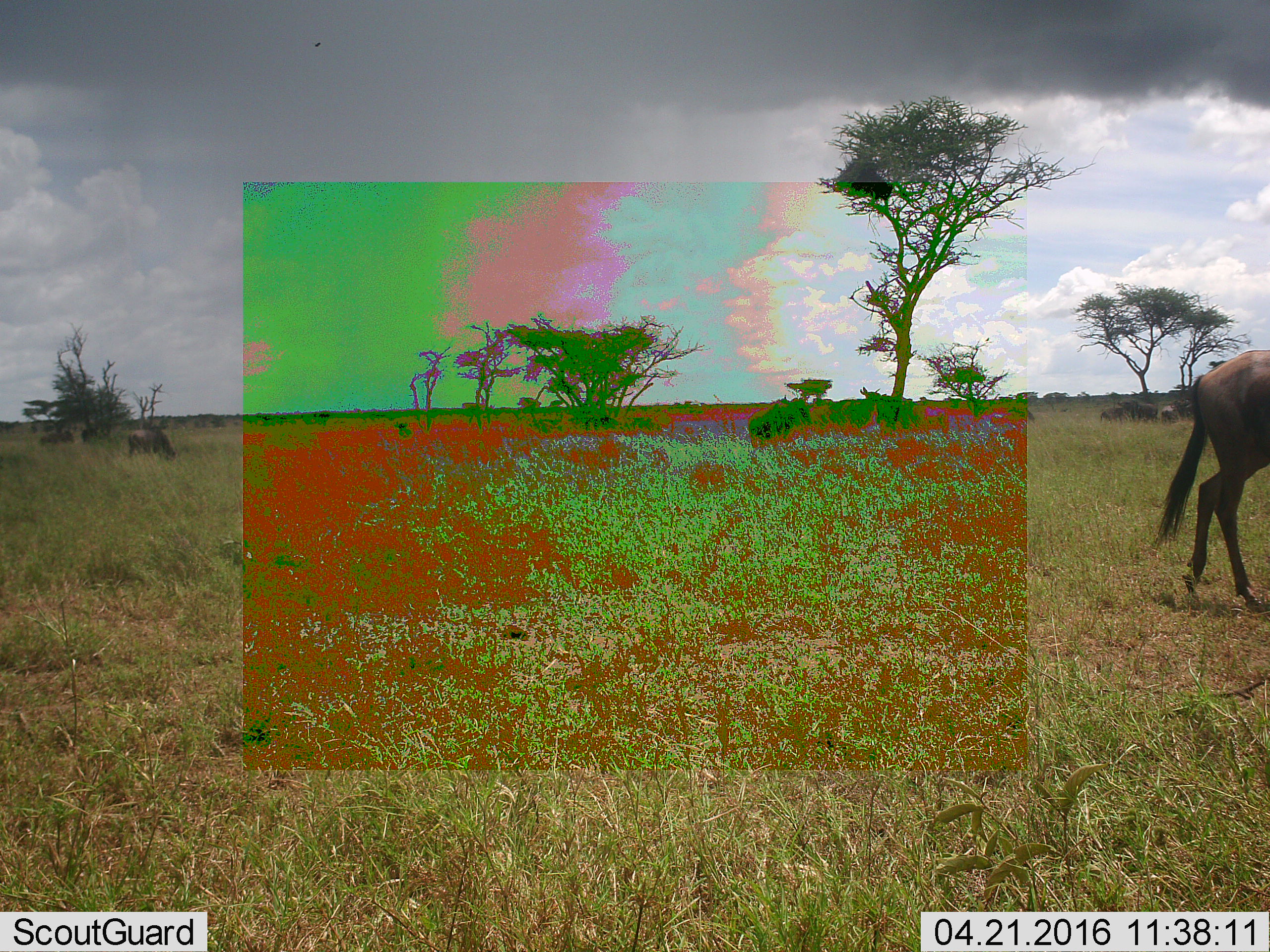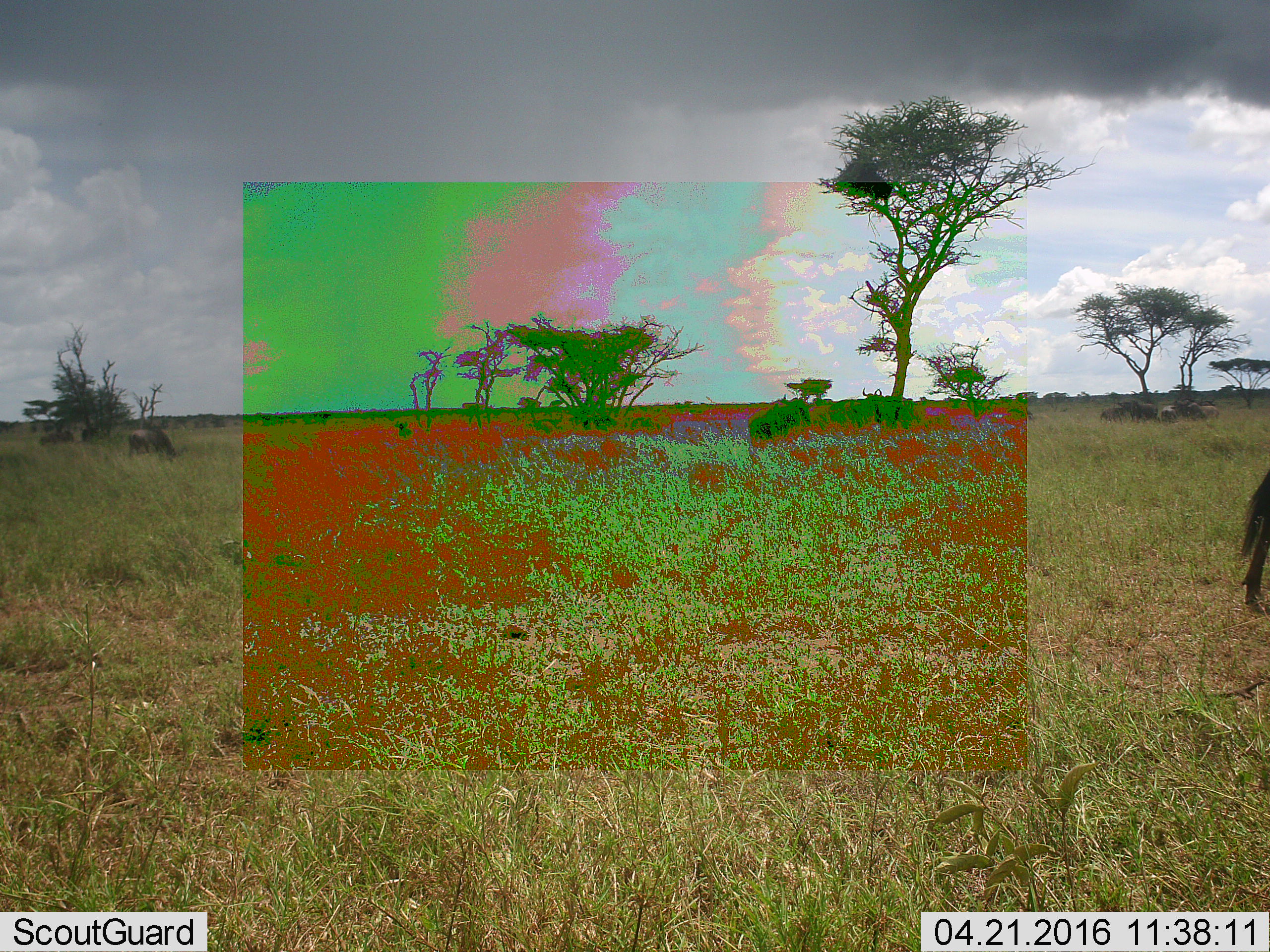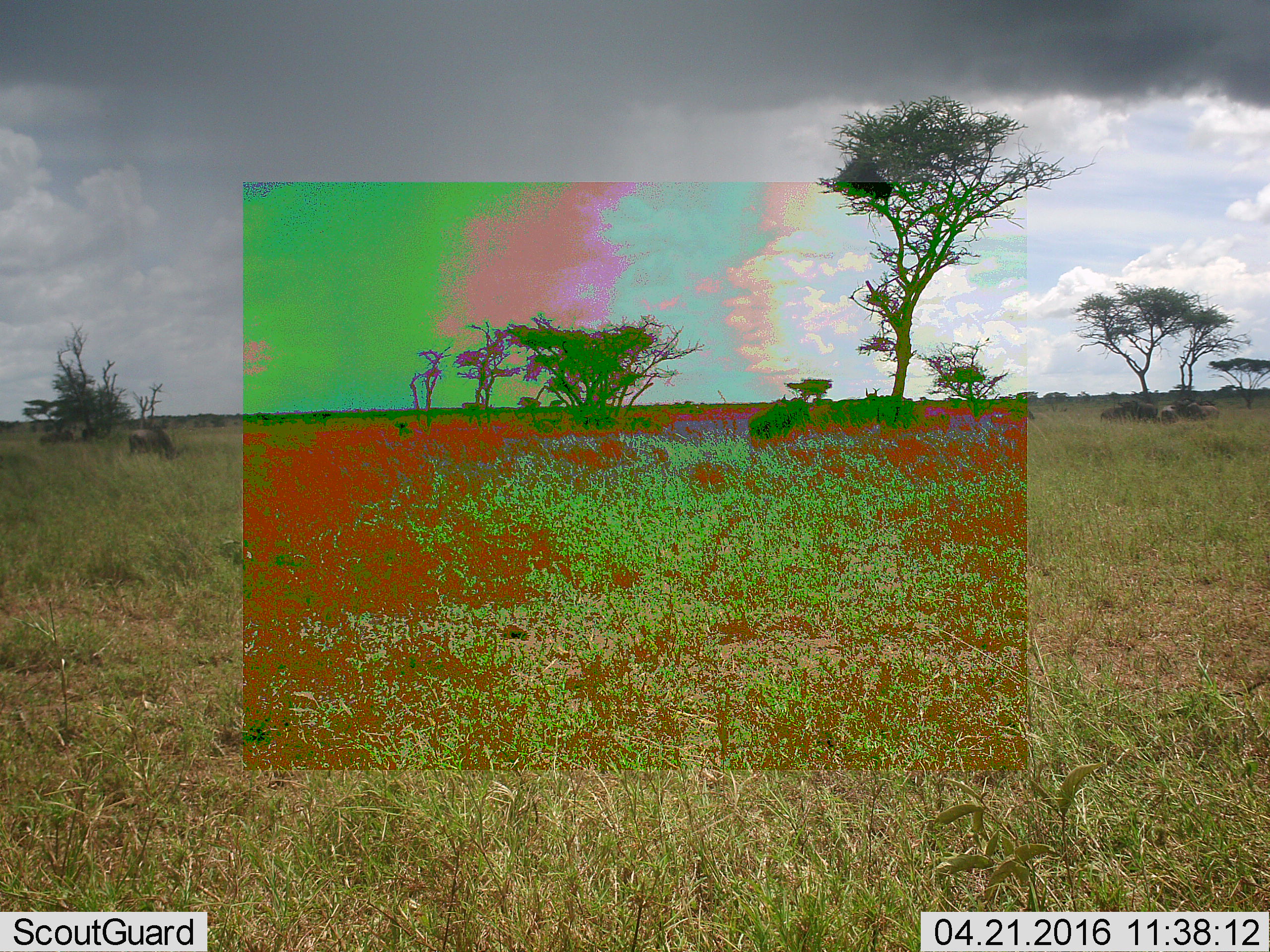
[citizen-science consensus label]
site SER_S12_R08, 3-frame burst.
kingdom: Animalia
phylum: Chordata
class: Mammalia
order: Artiodactyla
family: Bovidae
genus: Connochaetes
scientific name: Connochaetes taurinus taurinus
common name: blue wildebeest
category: wildebeestblue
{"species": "wildebeestblue (blue wildebeest) (Connochaetes taurinus taurinus)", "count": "11-50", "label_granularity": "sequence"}